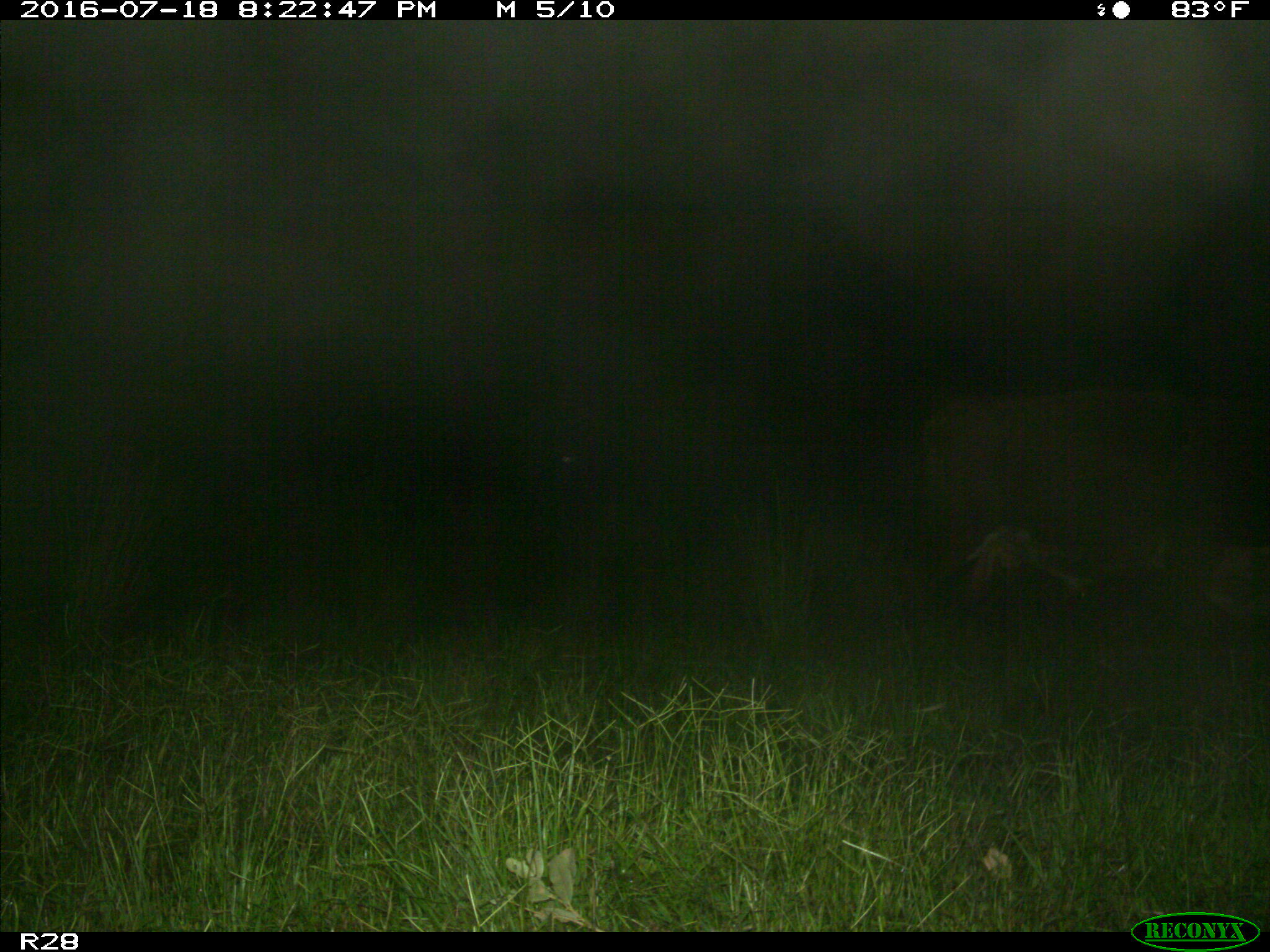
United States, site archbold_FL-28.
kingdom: Animalia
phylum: Chordata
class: Mammalia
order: Artiodactyla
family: Bovidae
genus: Bos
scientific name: Bos taurus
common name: domestic cow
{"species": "Bos taurus (domestic cow)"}